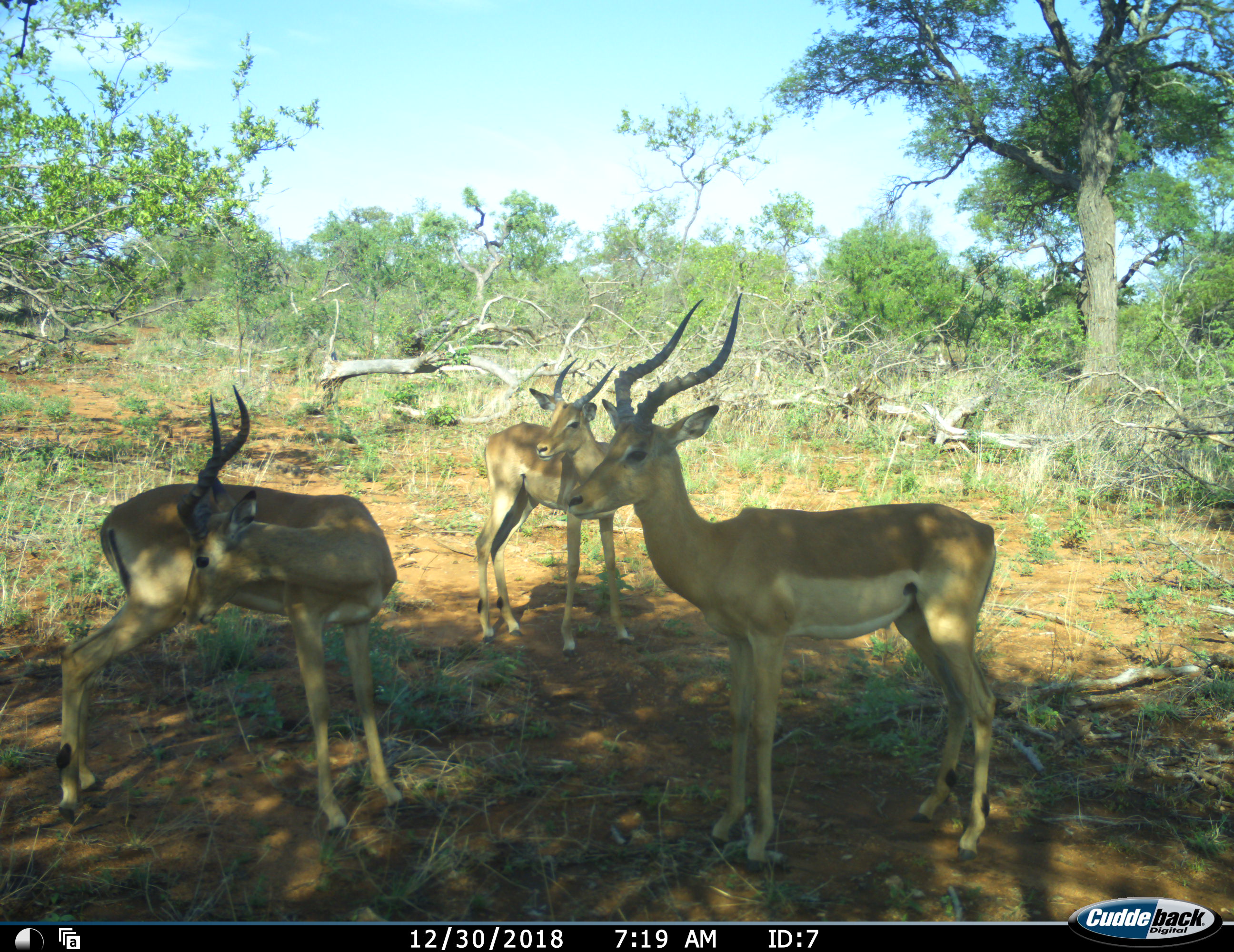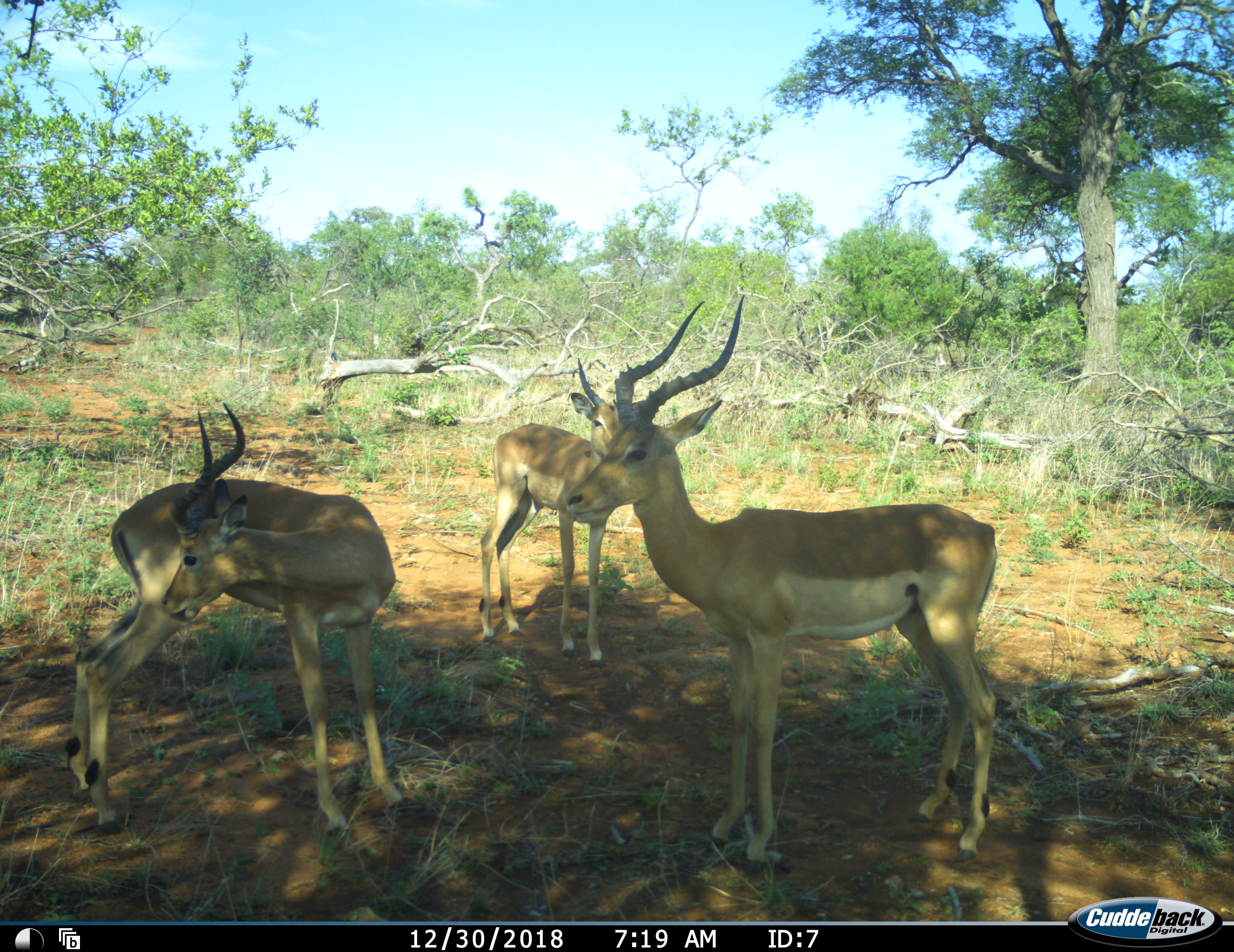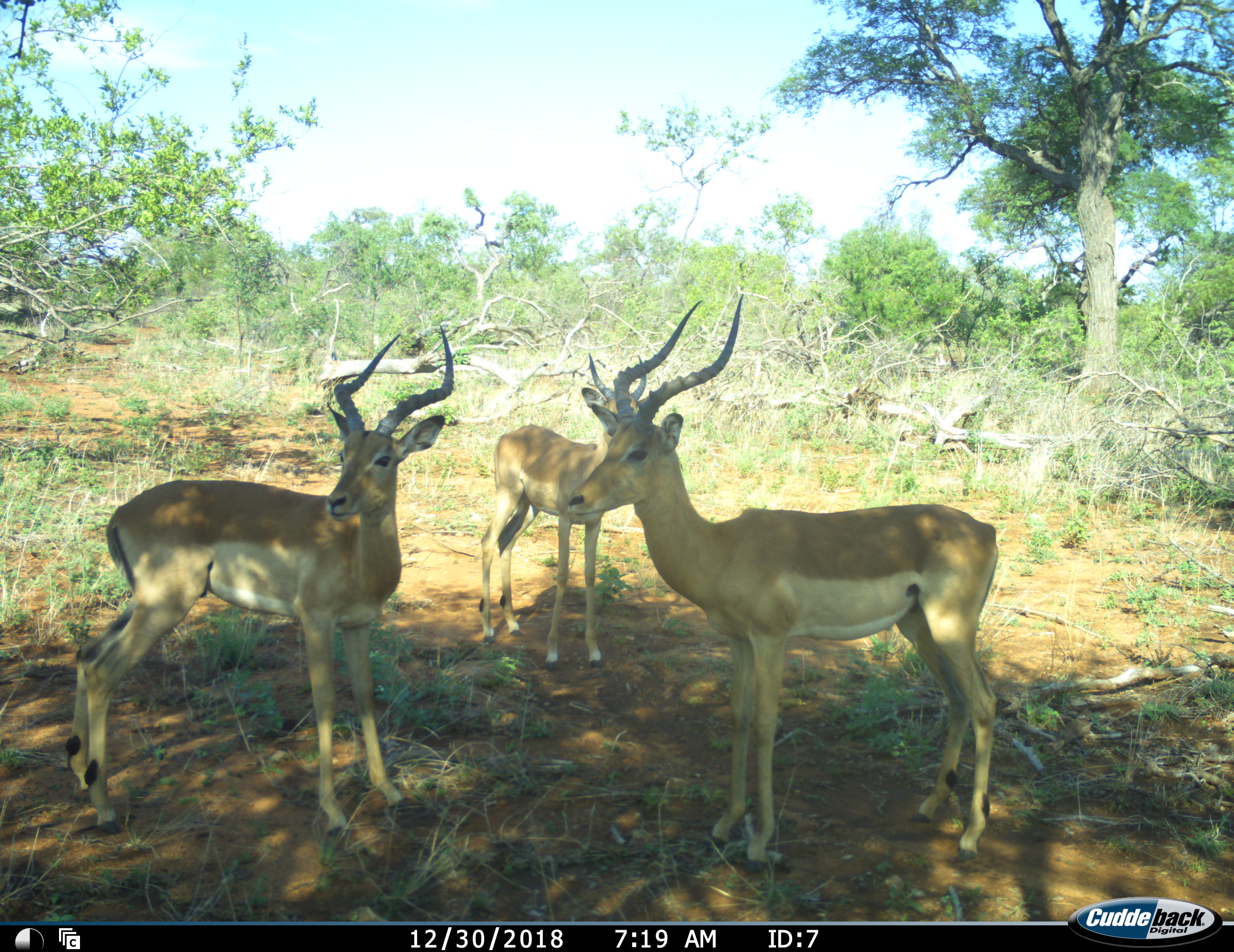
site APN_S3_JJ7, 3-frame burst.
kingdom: Animalia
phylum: Chordata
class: Mammalia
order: Artiodactyla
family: Bovidae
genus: Aepyceros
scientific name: Aepyceros melampus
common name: impala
Impala (Aepyceros melampus), count 3. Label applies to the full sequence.